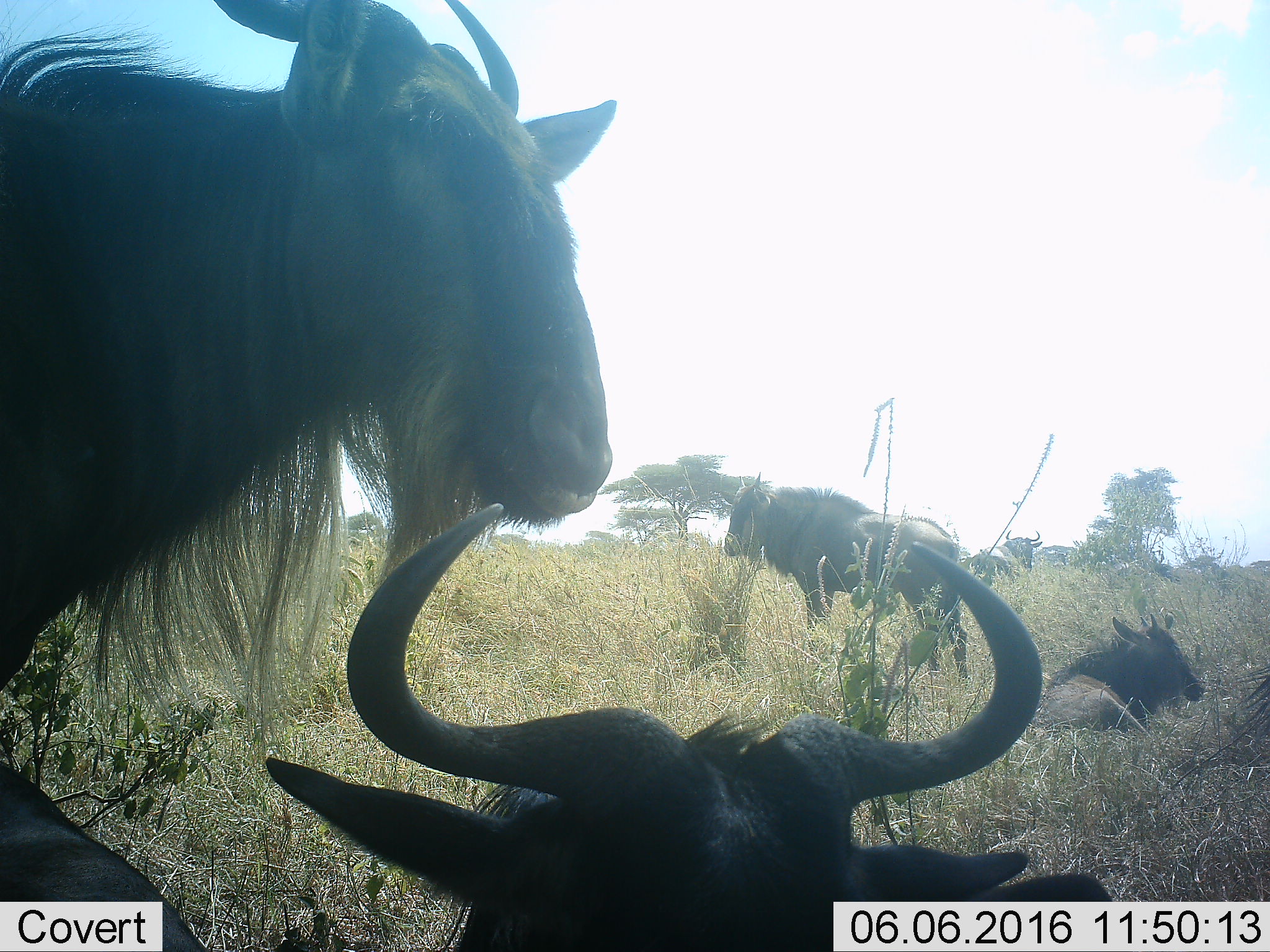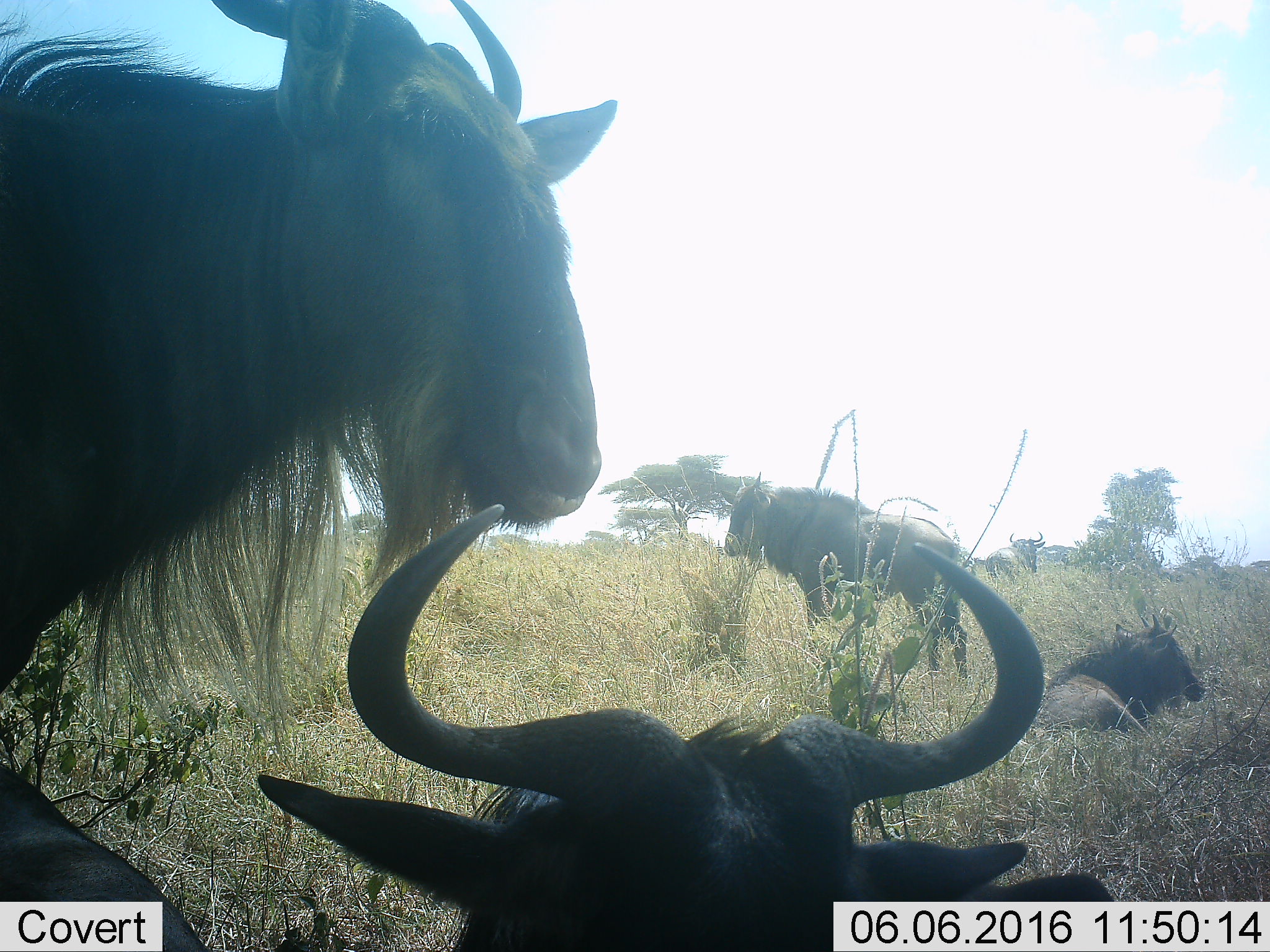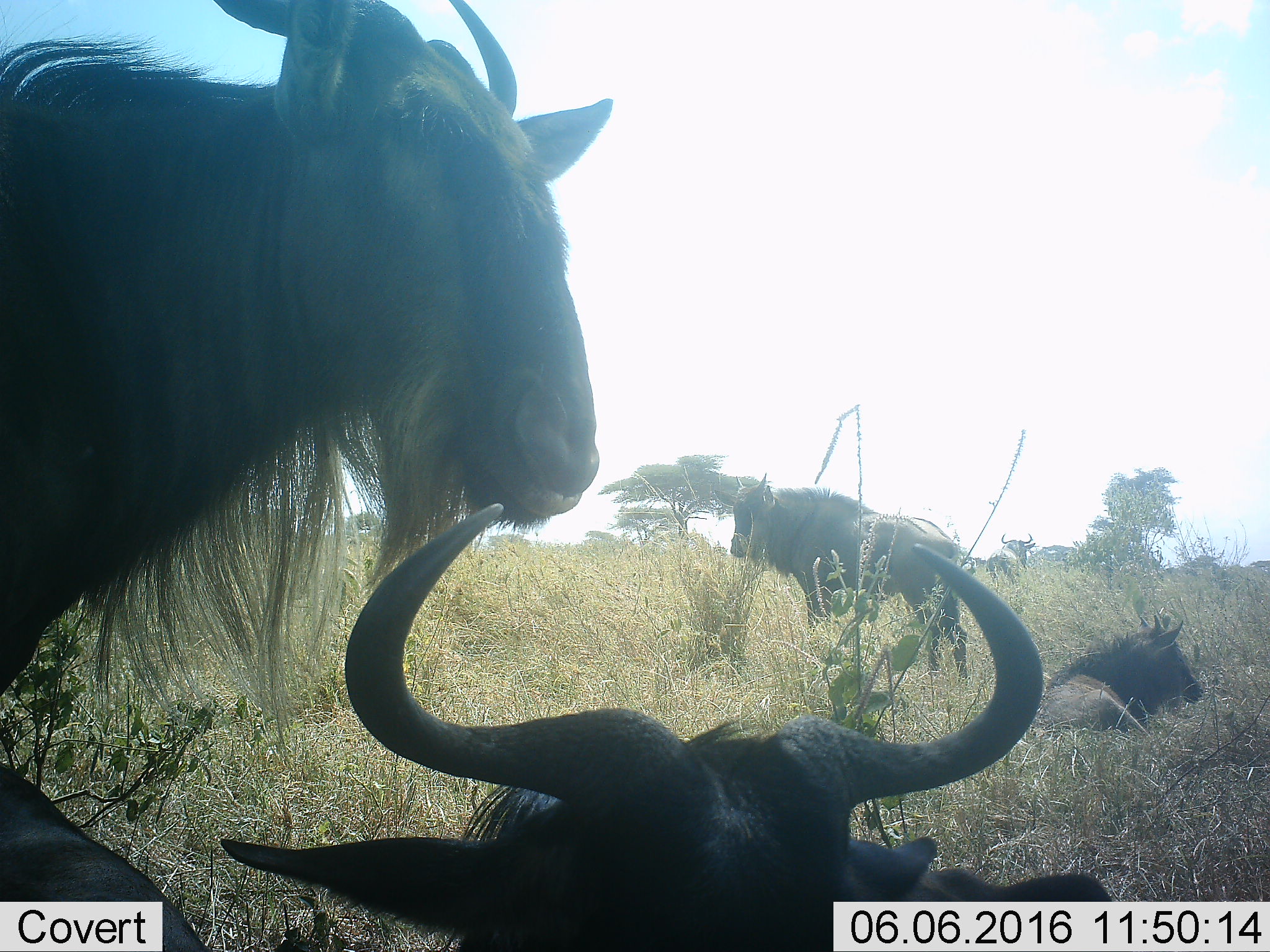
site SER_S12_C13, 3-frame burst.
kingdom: Animalia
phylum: Chordata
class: Mammalia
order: Artiodactyla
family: Bovidae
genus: Connochaetes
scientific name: Connochaetes taurinus taurinus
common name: blue wildebeest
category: wildebeestblue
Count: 6.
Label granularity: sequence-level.